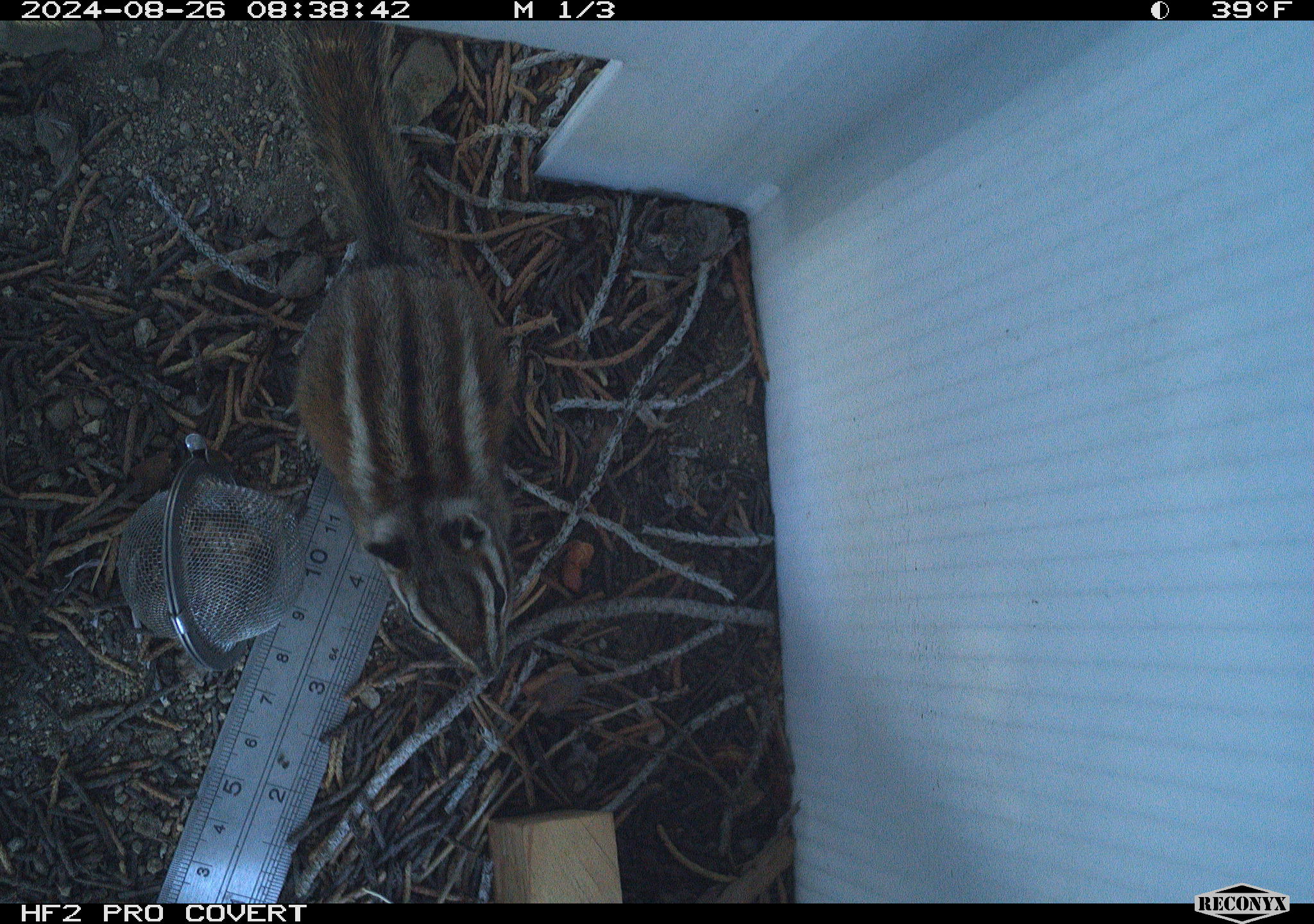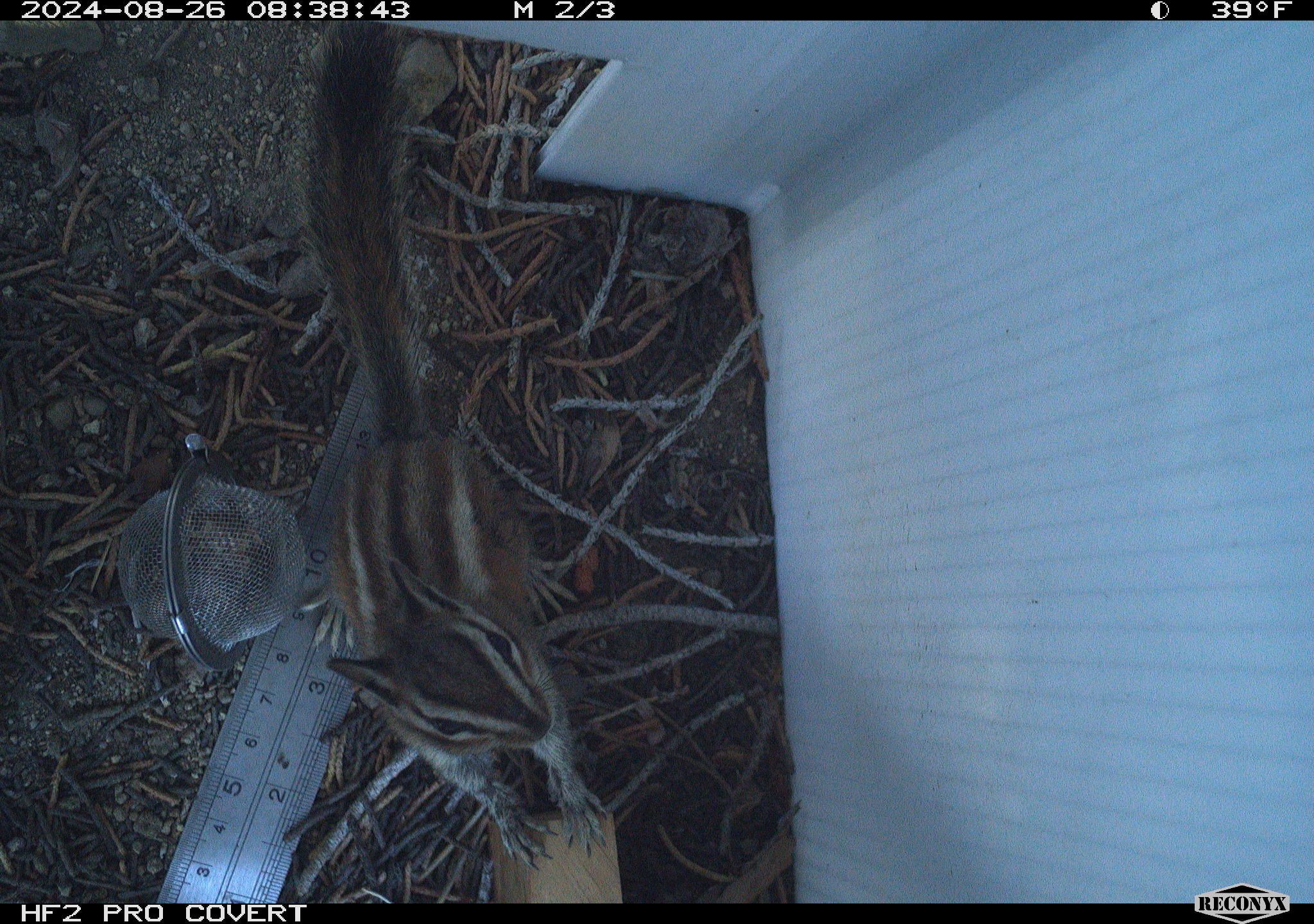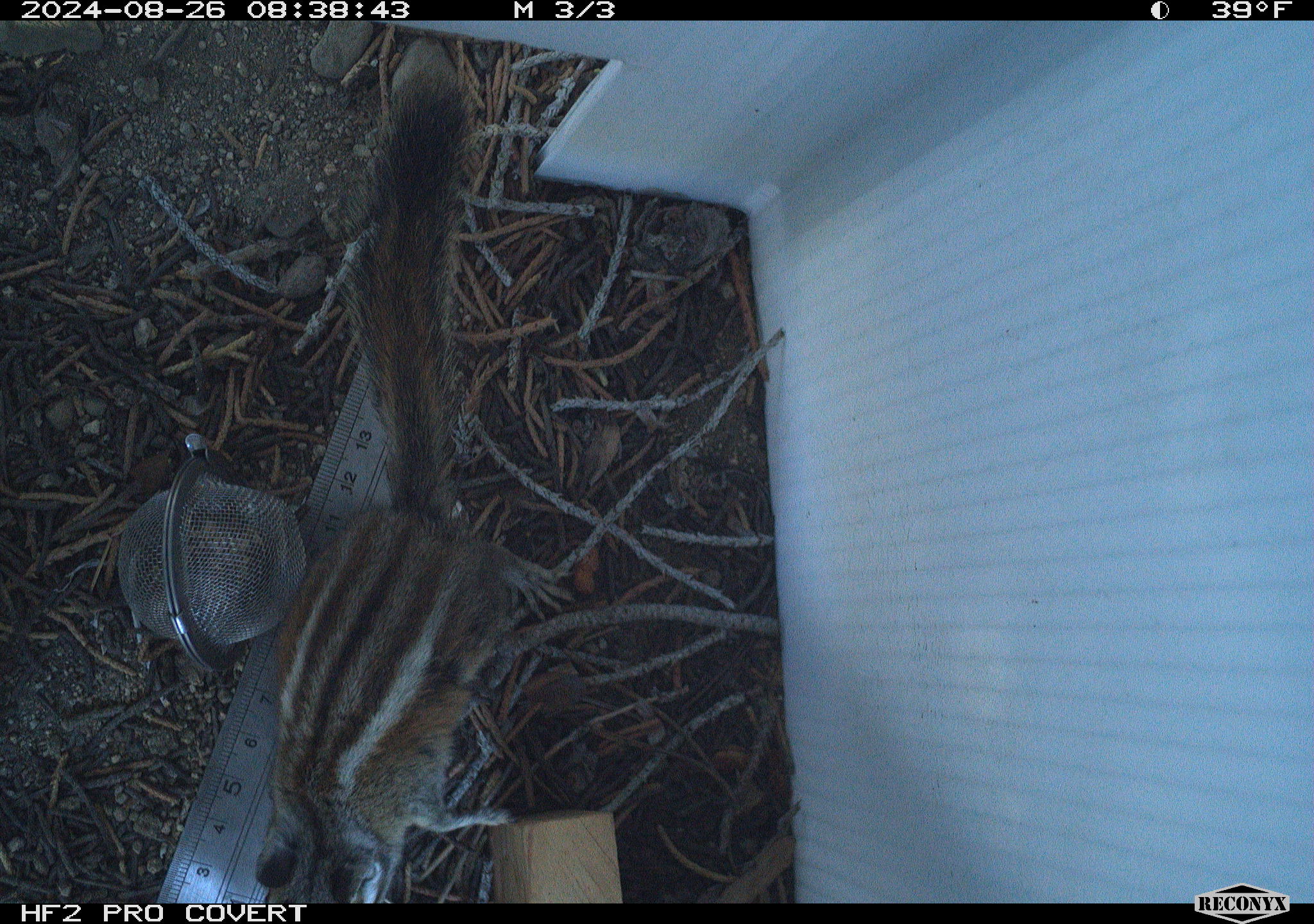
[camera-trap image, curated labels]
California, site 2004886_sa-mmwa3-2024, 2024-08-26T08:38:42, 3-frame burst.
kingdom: Animalia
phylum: Chordata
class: Mammalia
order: Rodentia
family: Sciuridae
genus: Neotamias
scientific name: Neotamias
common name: western chipmunks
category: neotamias species